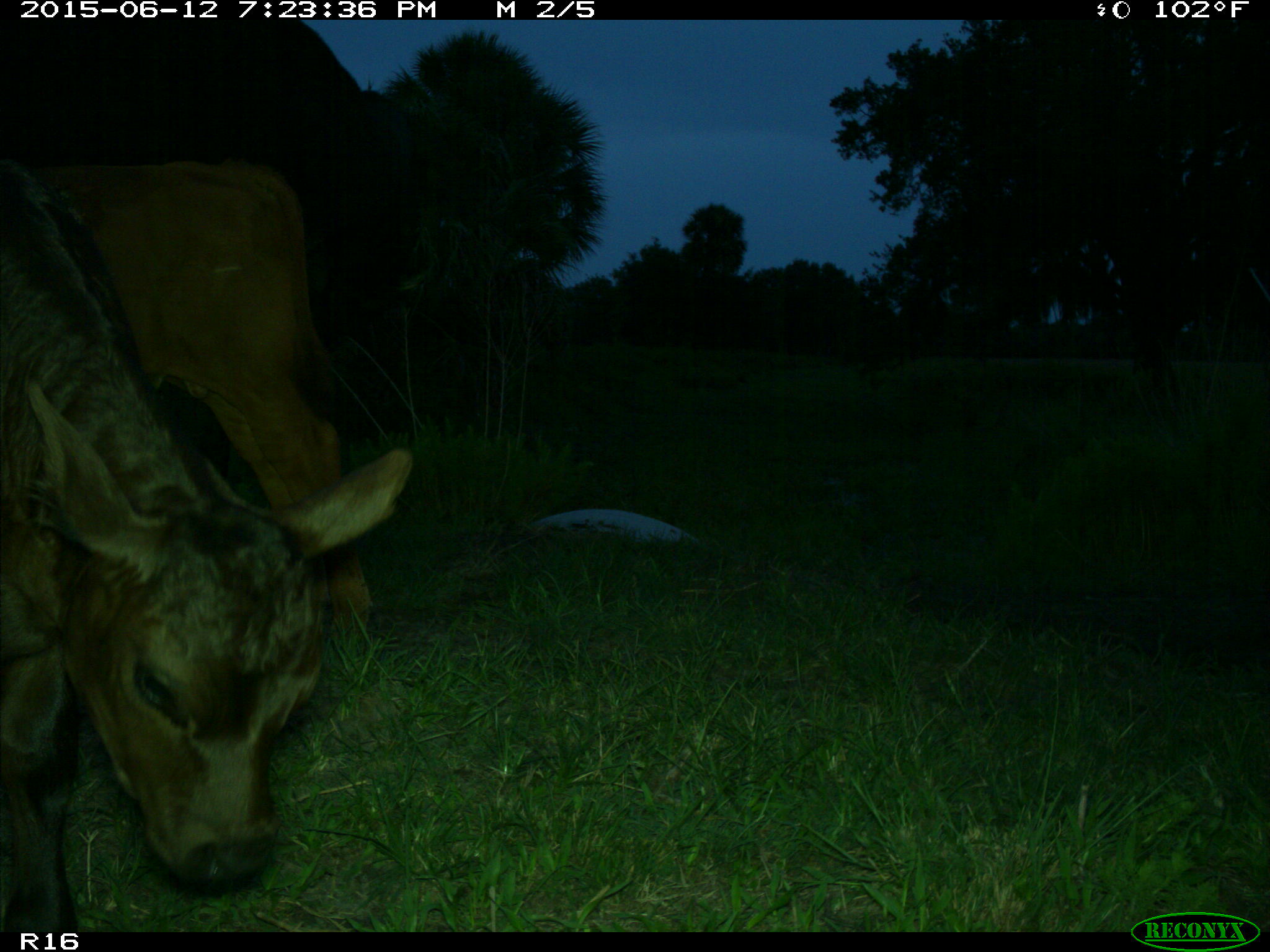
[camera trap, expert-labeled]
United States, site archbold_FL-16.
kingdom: Animalia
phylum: Chordata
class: Mammalia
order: Artiodactyla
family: Bovidae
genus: Bos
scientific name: Bos taurus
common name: domestic cow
Bos taurus (domestic cow).